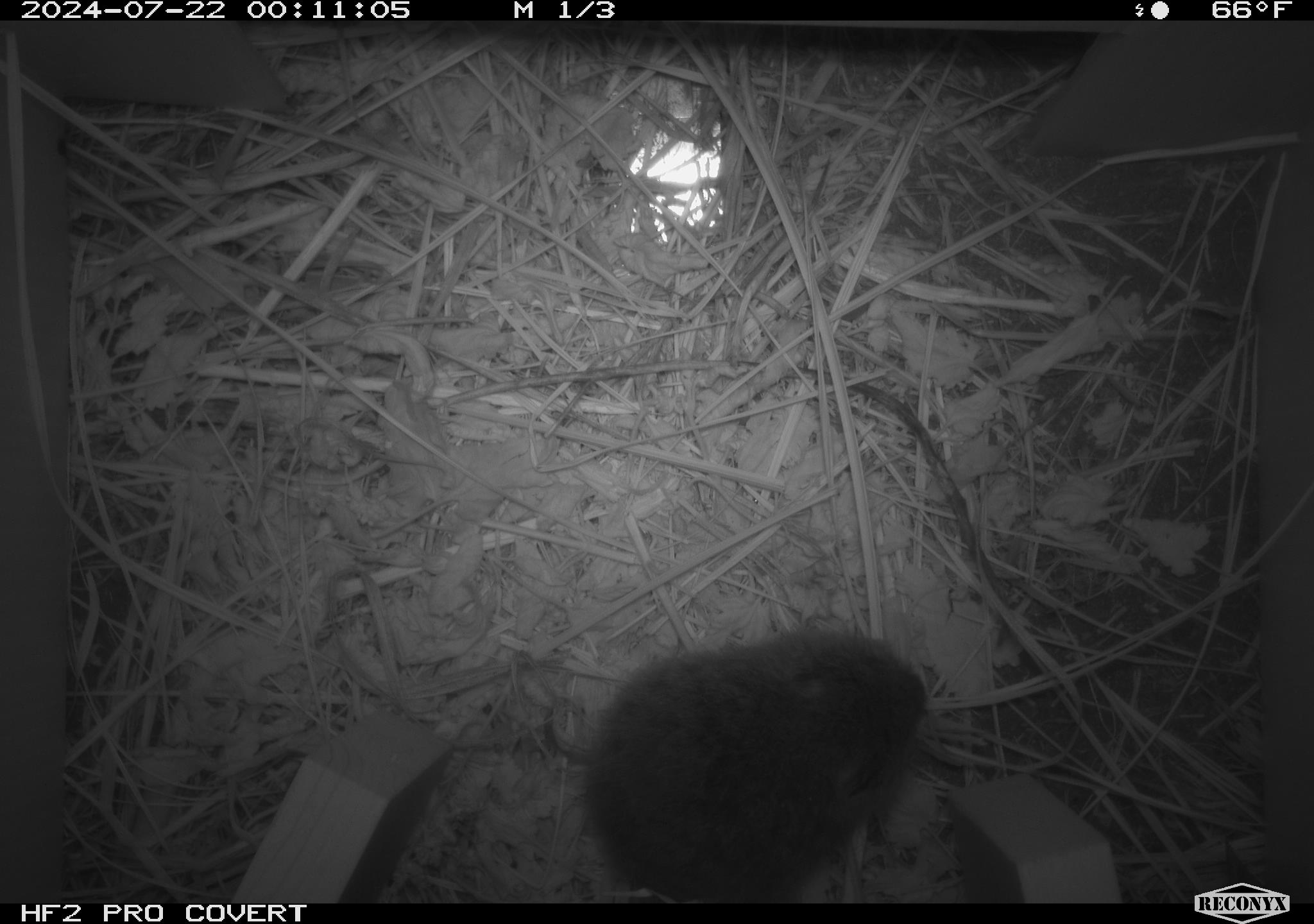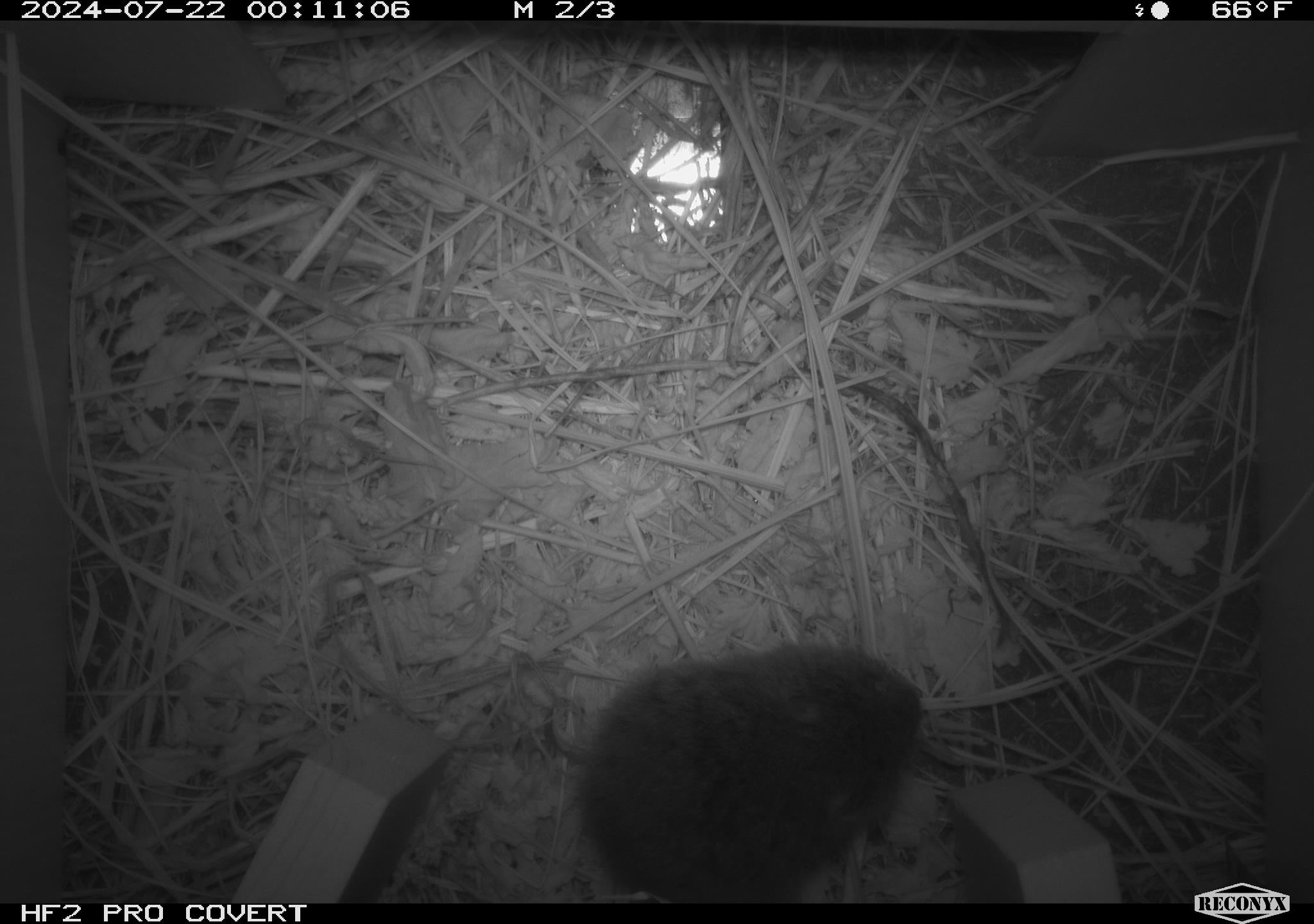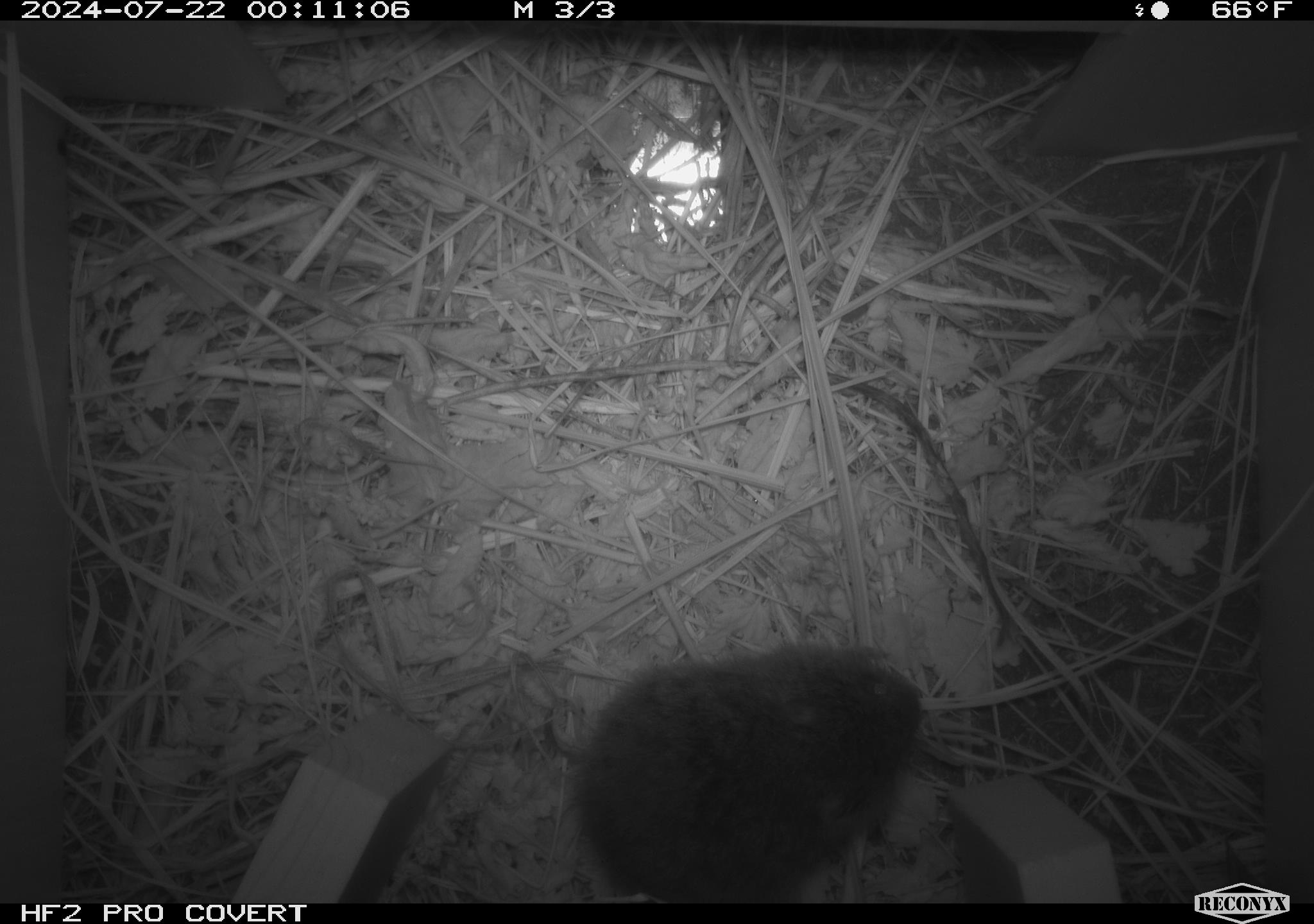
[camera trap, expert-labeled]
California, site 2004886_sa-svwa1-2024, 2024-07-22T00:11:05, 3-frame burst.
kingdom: Animalia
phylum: Chordata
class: Mammalia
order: Rodentia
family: Cricetidae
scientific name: Arvicolinae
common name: voles, lemmings, and muskrats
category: arvicolinae subfamily